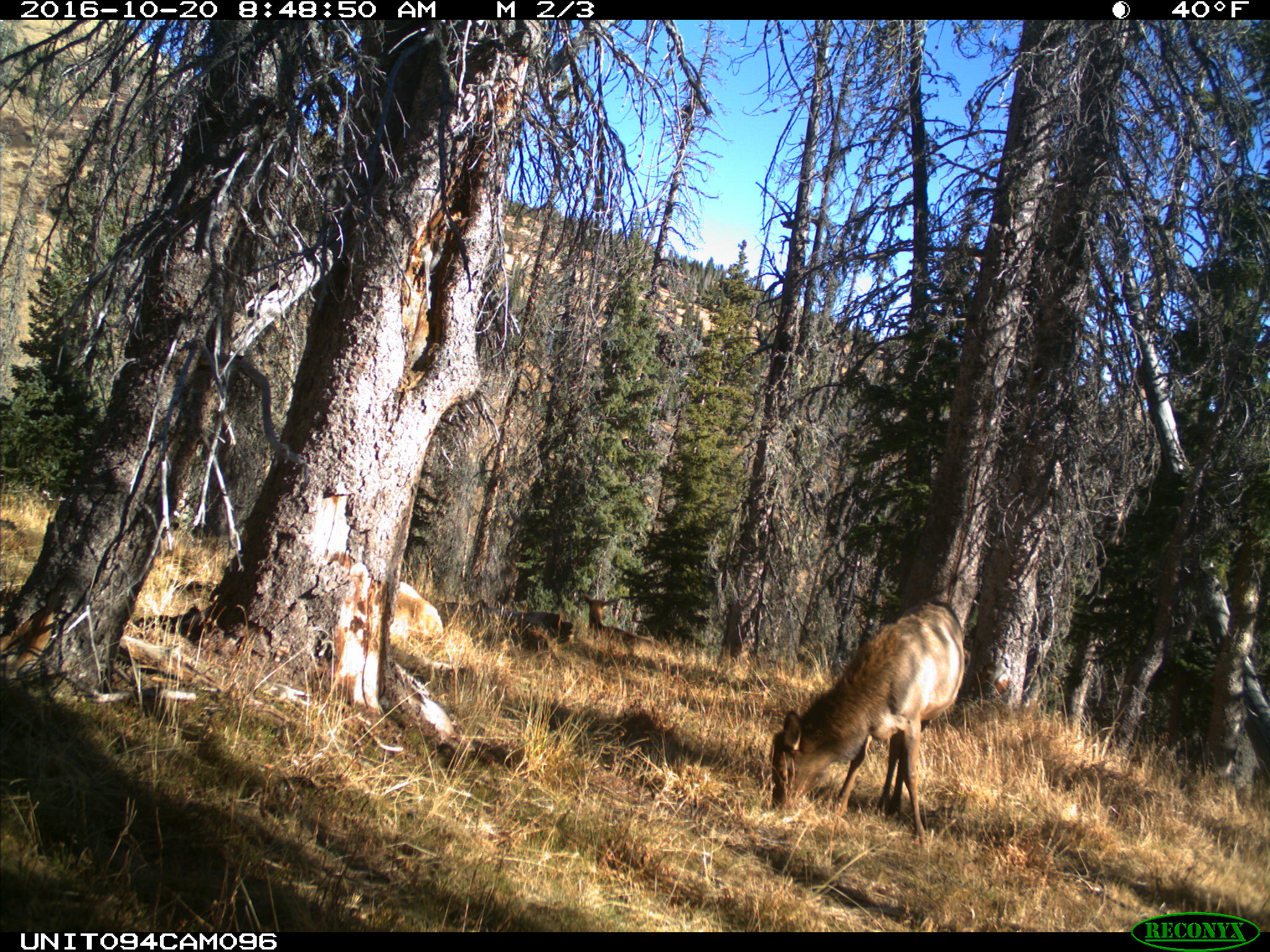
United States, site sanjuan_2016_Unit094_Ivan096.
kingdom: Animalia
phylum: Chordata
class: Mammalia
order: Artiodactyla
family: Cervidae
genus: Cervus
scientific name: Cervus elaphus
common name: red deer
Cervus elaphus (red deer).